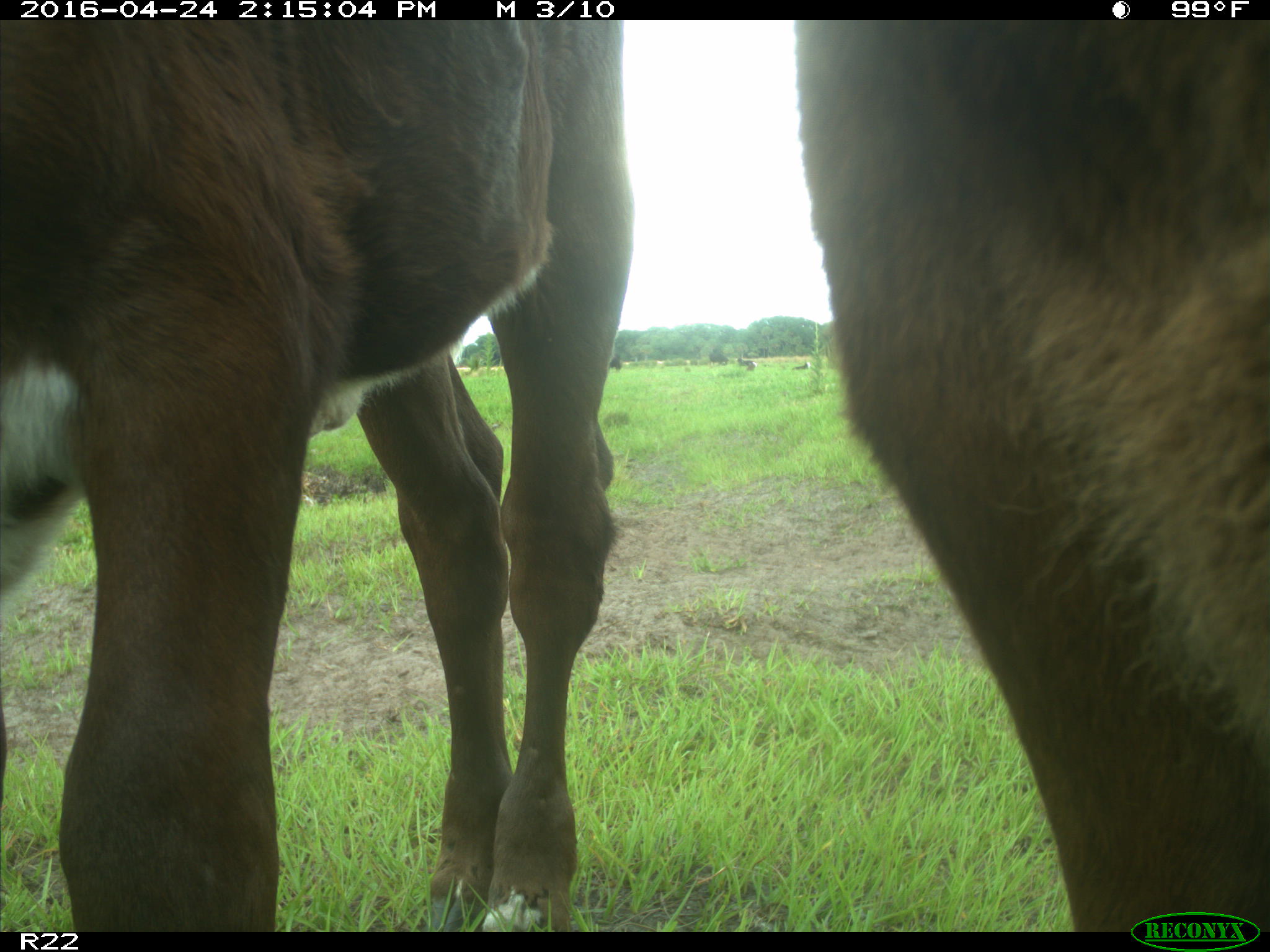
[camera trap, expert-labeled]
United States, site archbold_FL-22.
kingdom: Animalia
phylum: Chordata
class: Mammalia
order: Artiodactyla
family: Bovidae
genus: Bos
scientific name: Bos taurus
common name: domestic cow